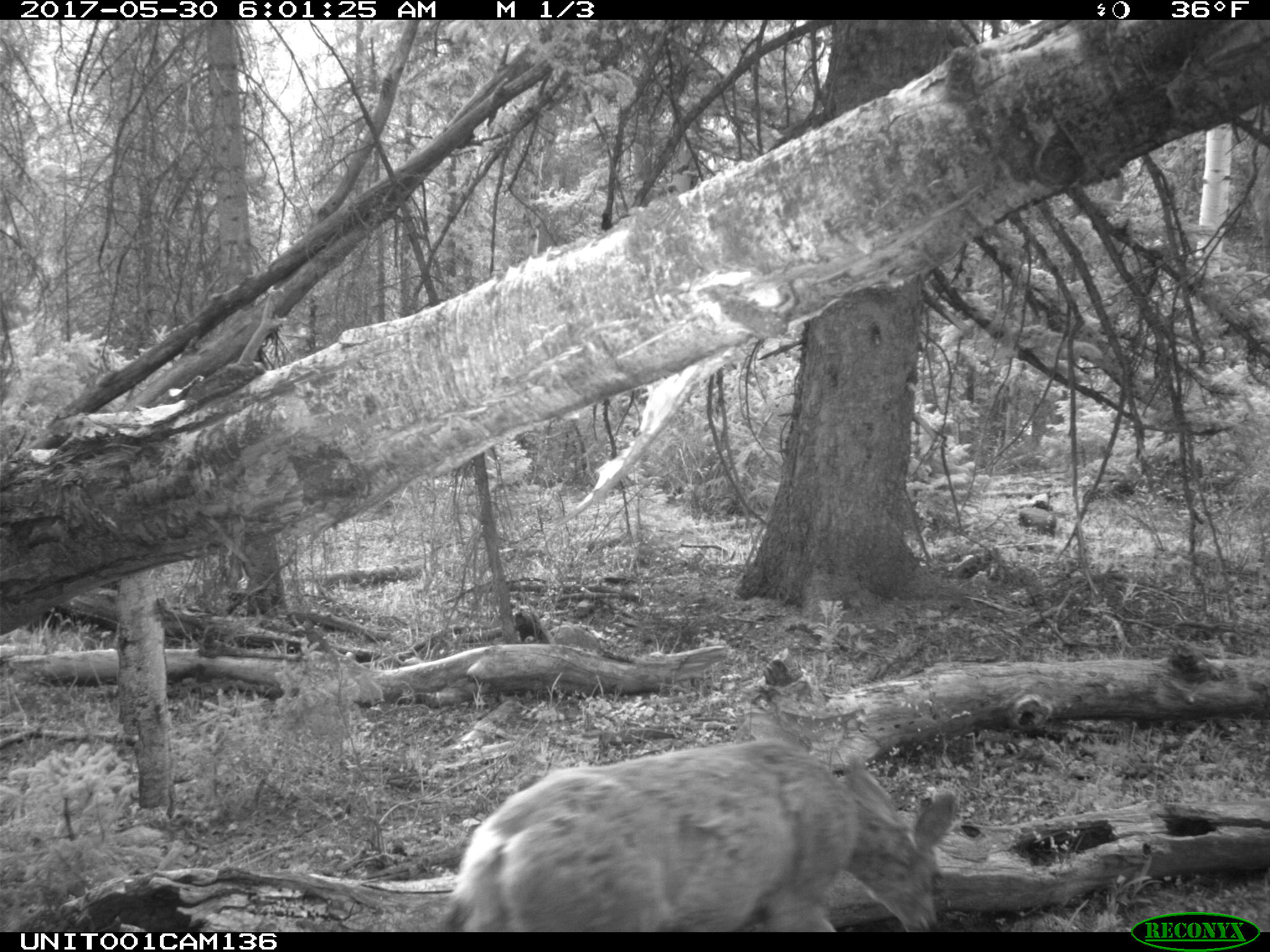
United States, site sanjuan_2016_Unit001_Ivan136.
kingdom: Animalia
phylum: Chordata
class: Mammalia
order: Artiodactyla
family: Cervidae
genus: Odocoileus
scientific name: Odocoileus hemionus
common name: mule deer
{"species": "Odocoileus hemionus (mule deer)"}